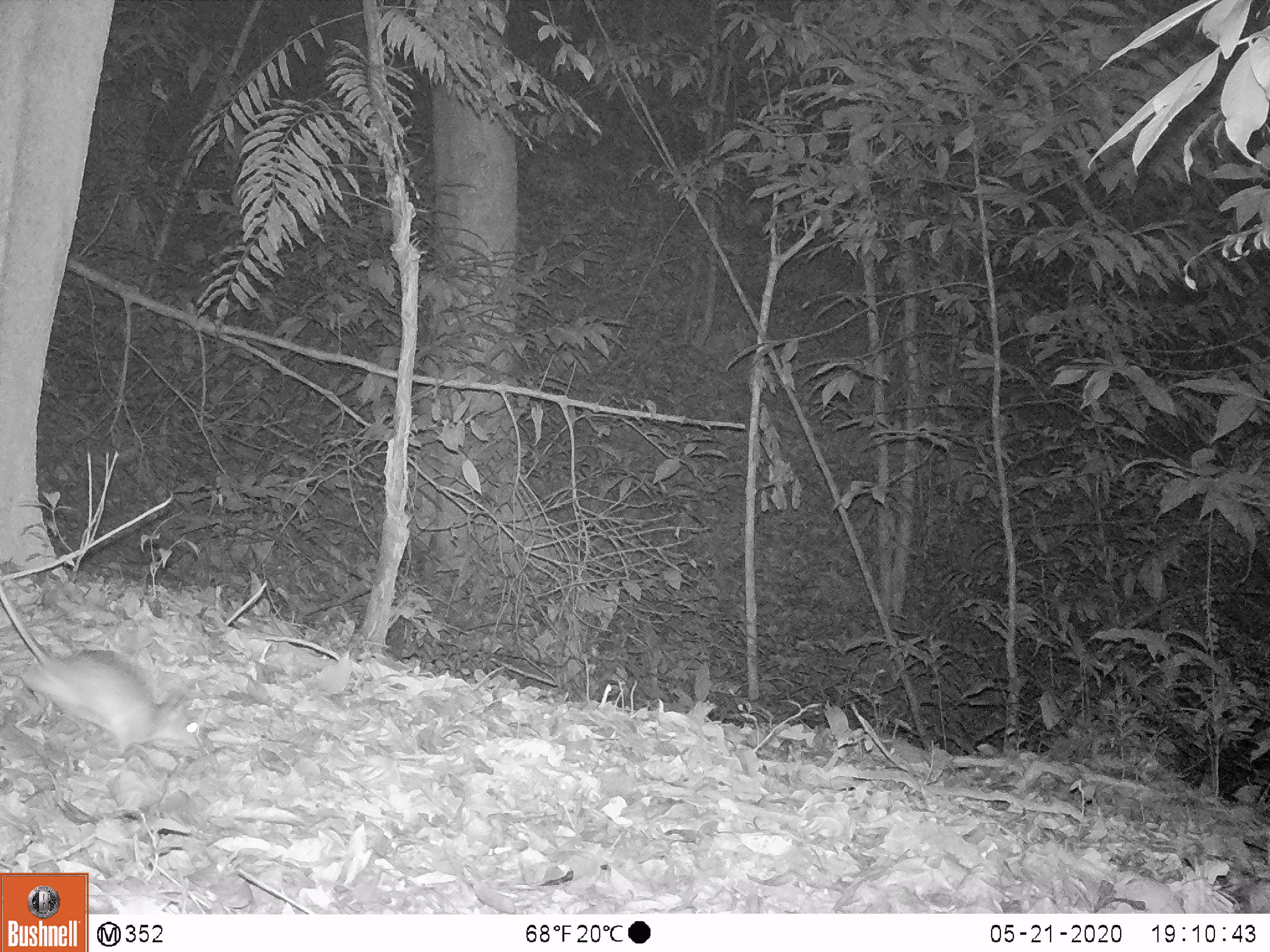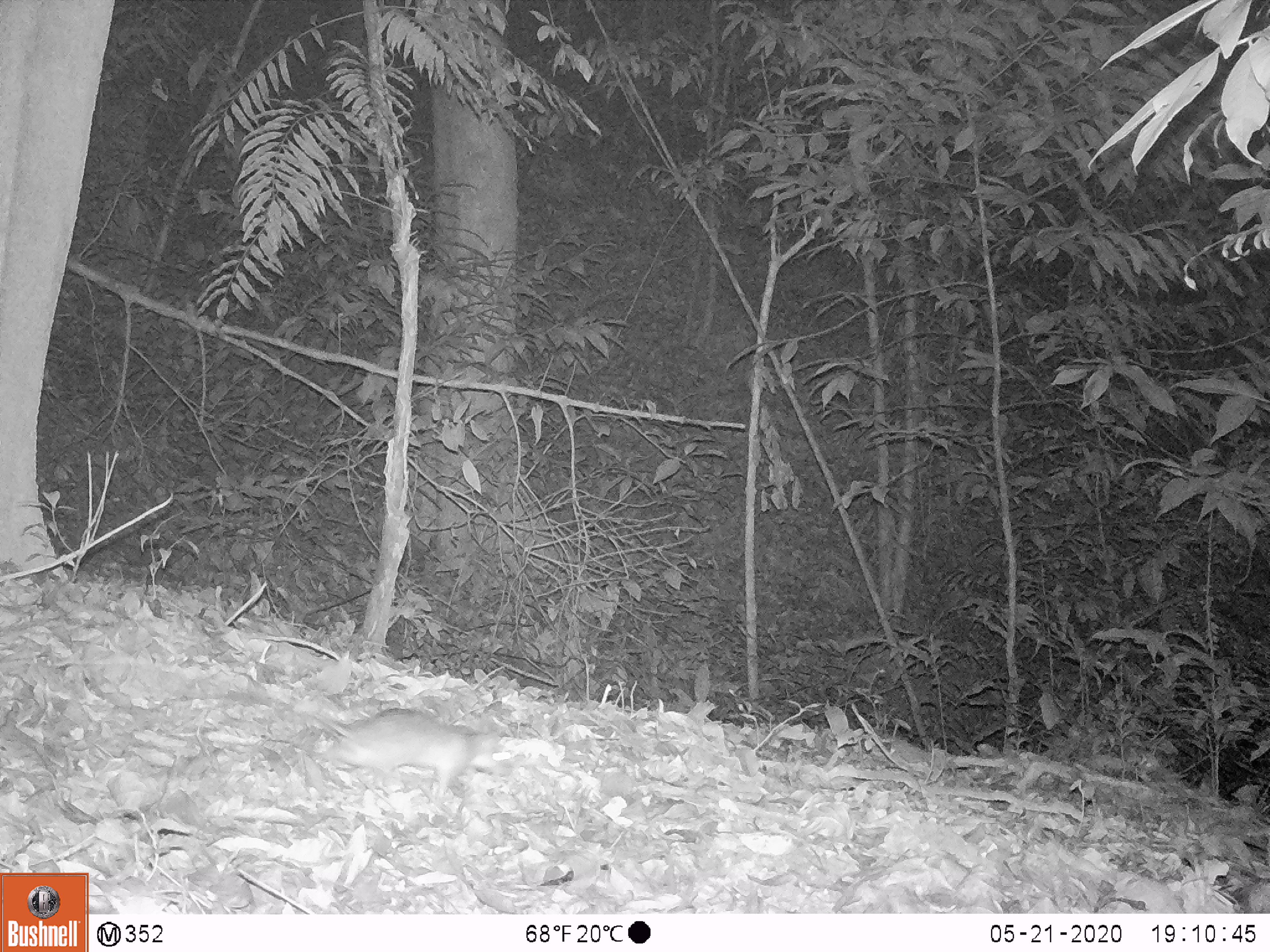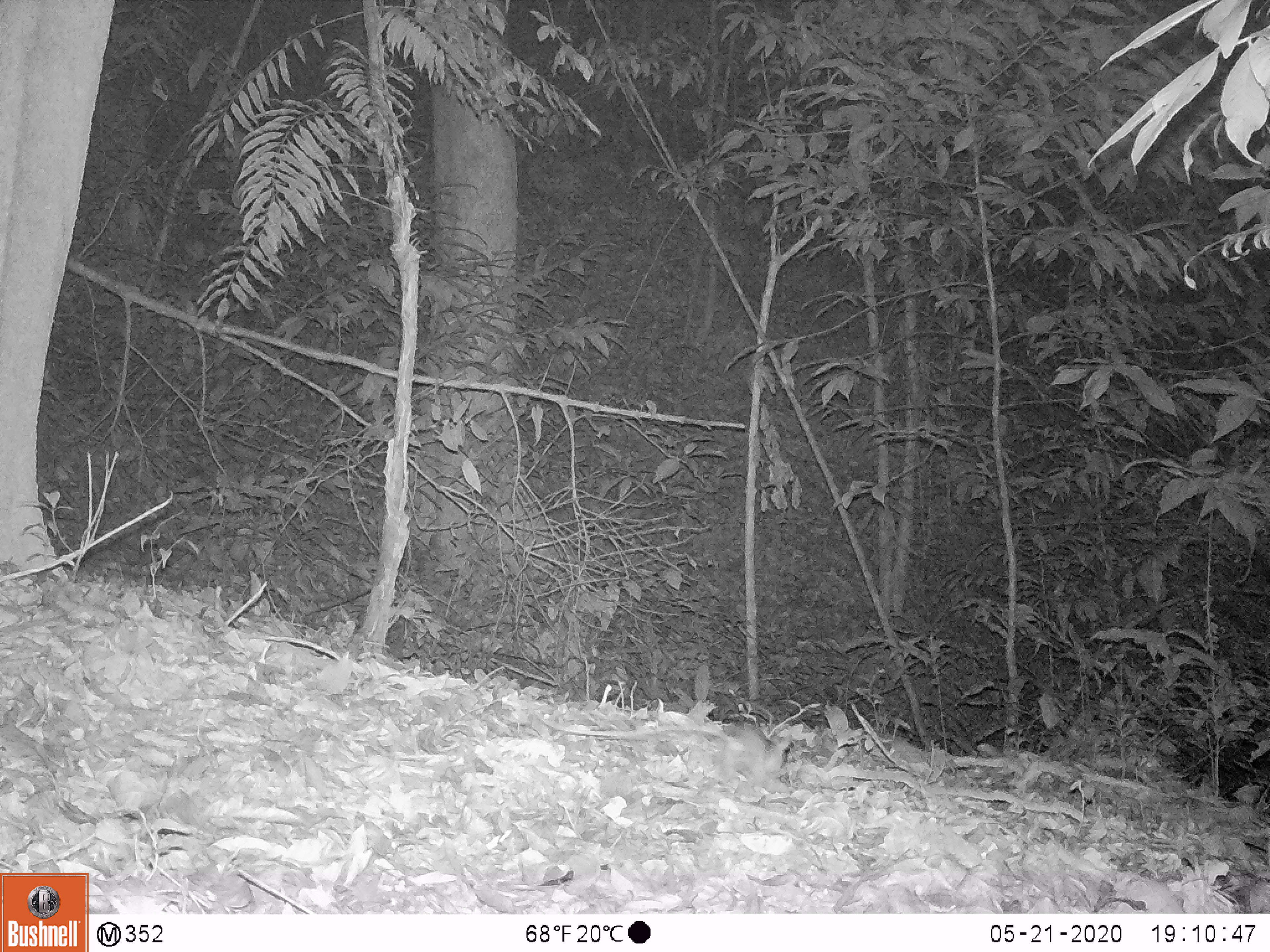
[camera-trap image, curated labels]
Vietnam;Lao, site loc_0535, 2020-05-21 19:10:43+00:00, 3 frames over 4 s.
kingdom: Animalia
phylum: Chordata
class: Mammalia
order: Rodentia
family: Muridae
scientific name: Muridae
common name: old-world mice and rats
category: unidentified murid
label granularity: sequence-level